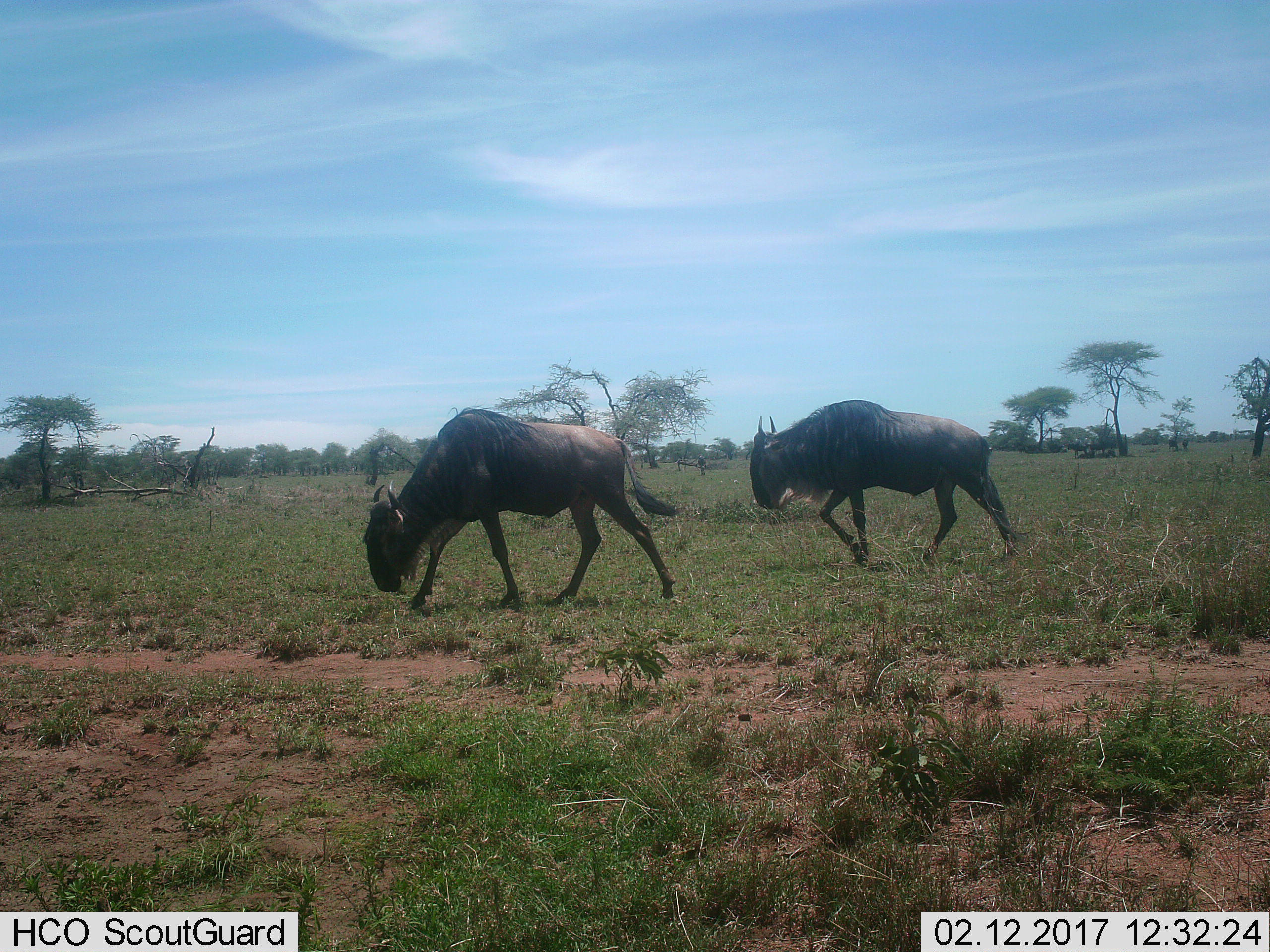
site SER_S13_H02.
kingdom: Animalia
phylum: Chordata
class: Mammalia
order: Artiodactyla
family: Bovidae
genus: Connochaetes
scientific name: Connochaetes taurinus taurinus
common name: blue wildebeest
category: wildebeestblue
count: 2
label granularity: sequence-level